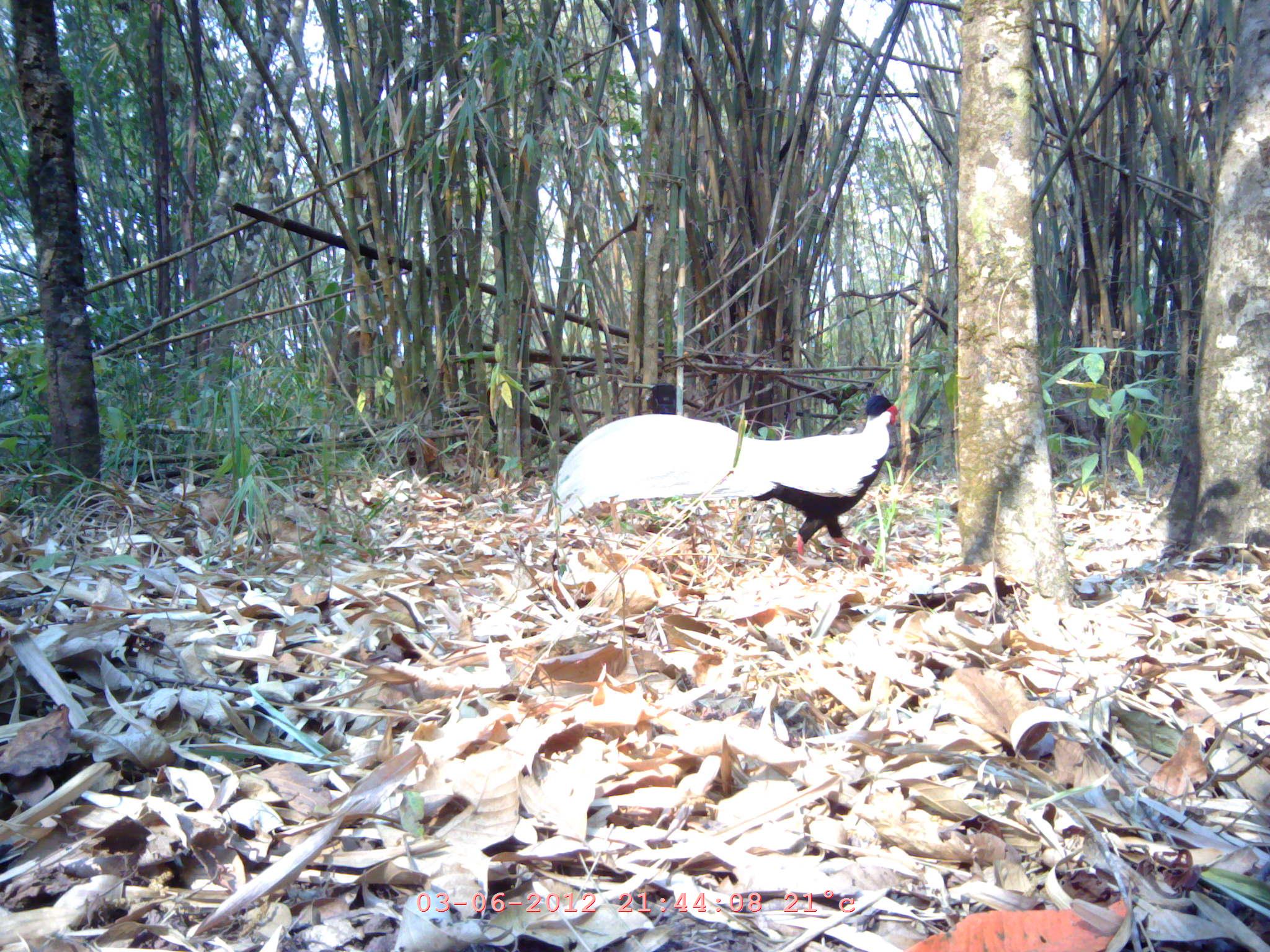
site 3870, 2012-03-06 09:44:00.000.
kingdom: Animalia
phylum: Chordata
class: Aves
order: Galliformes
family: Phasianidae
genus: Lophura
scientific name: Lophura nycthemera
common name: silver pheasant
Lophura nycthemera (silver pheasant), count 1.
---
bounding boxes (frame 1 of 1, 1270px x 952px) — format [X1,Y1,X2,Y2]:
lophura nycthemera: [530,394,899,573]